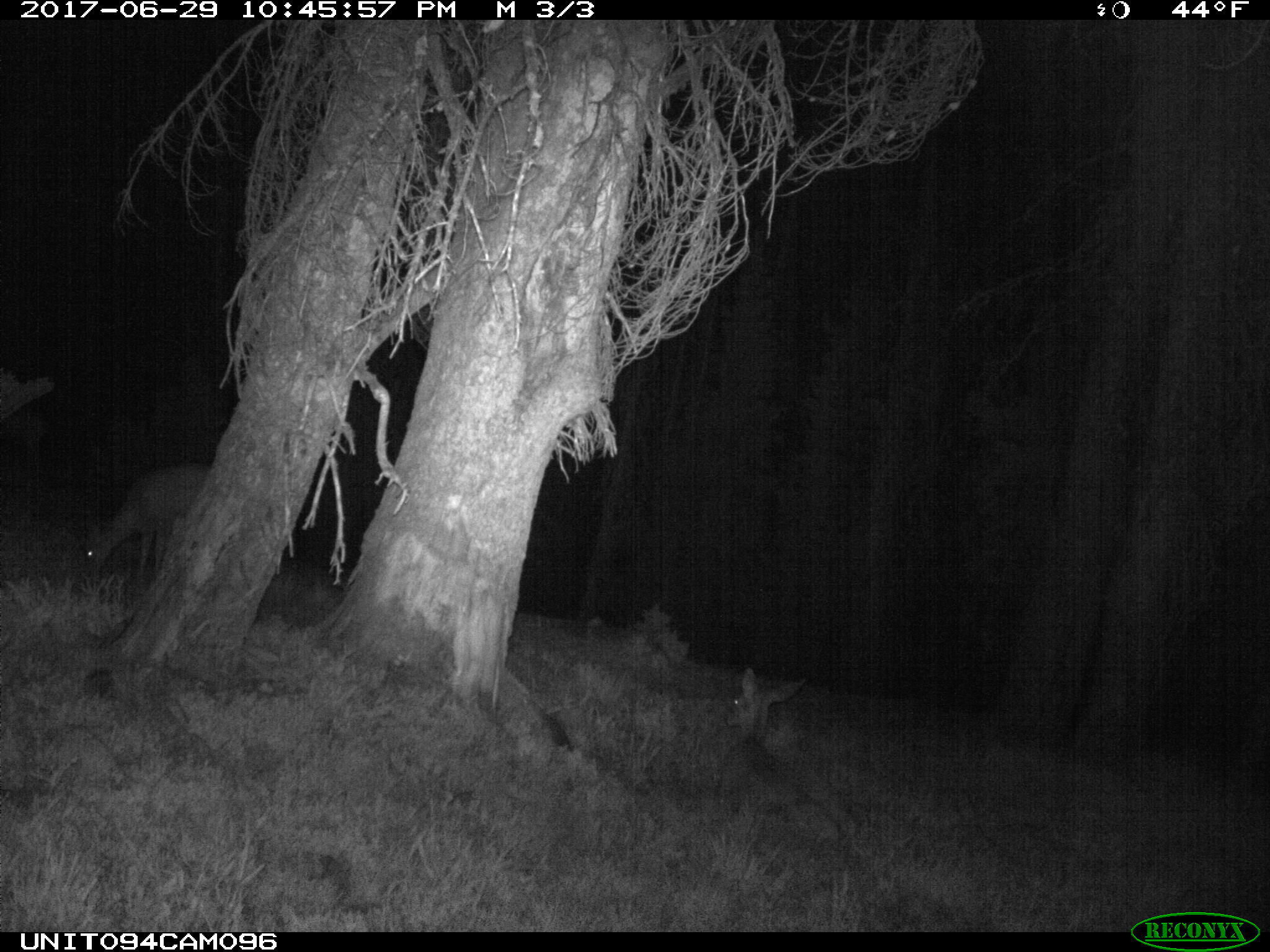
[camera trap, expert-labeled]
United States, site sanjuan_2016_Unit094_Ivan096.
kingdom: Animalia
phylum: Chordata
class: Mammalia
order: Artiodactyla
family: Cervidae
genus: Odocoileus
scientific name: Odocoileus hemionus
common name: mule deer